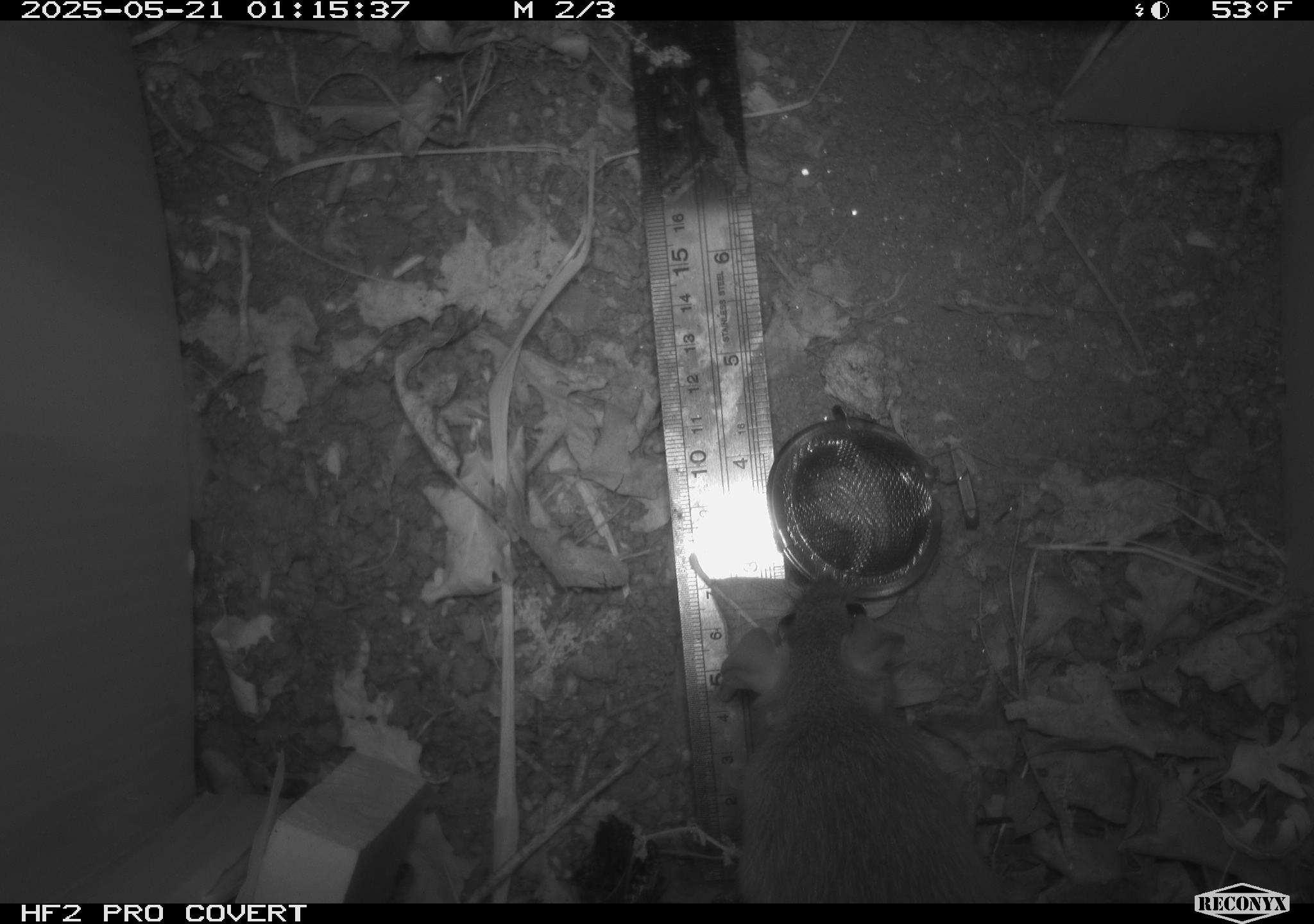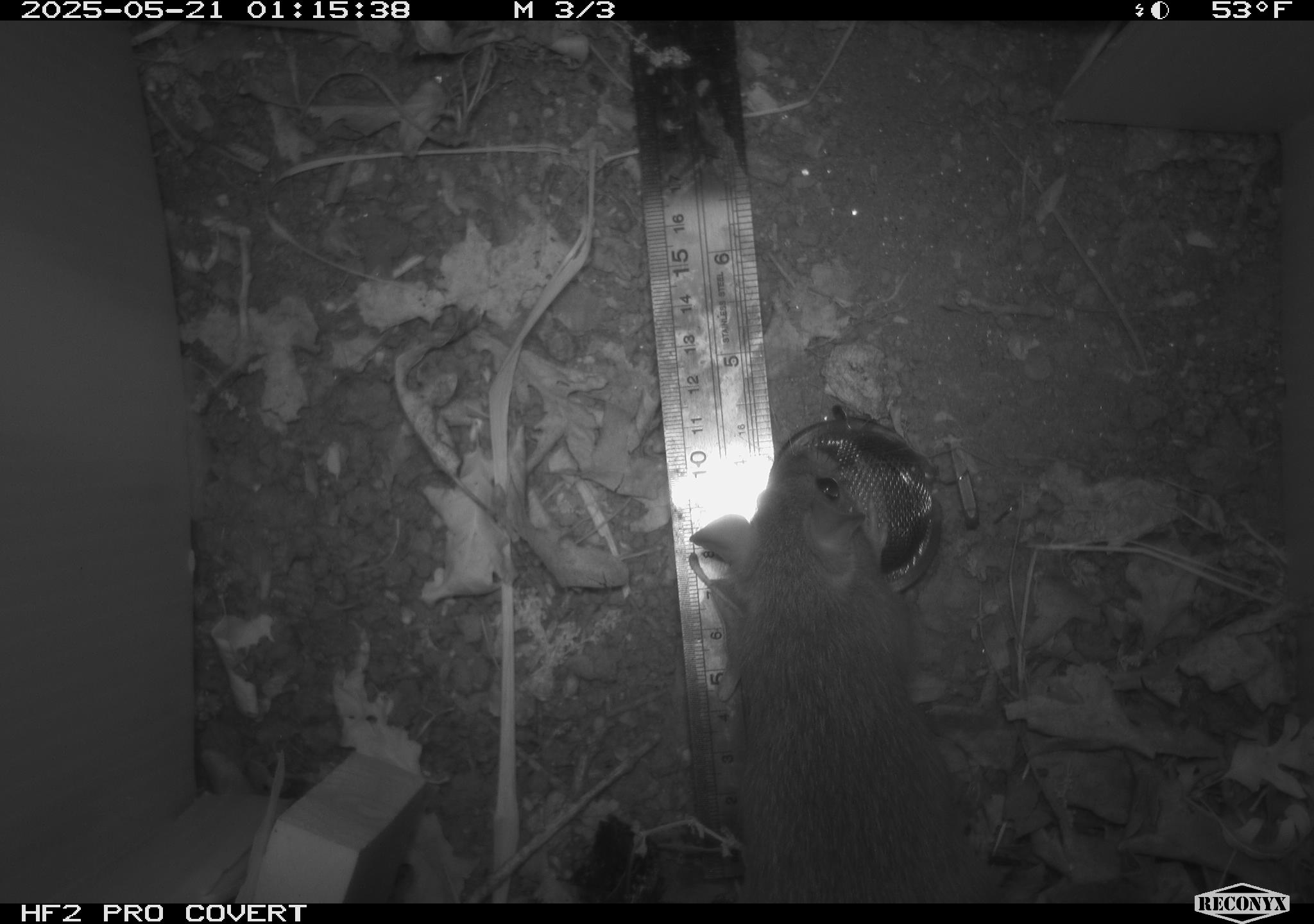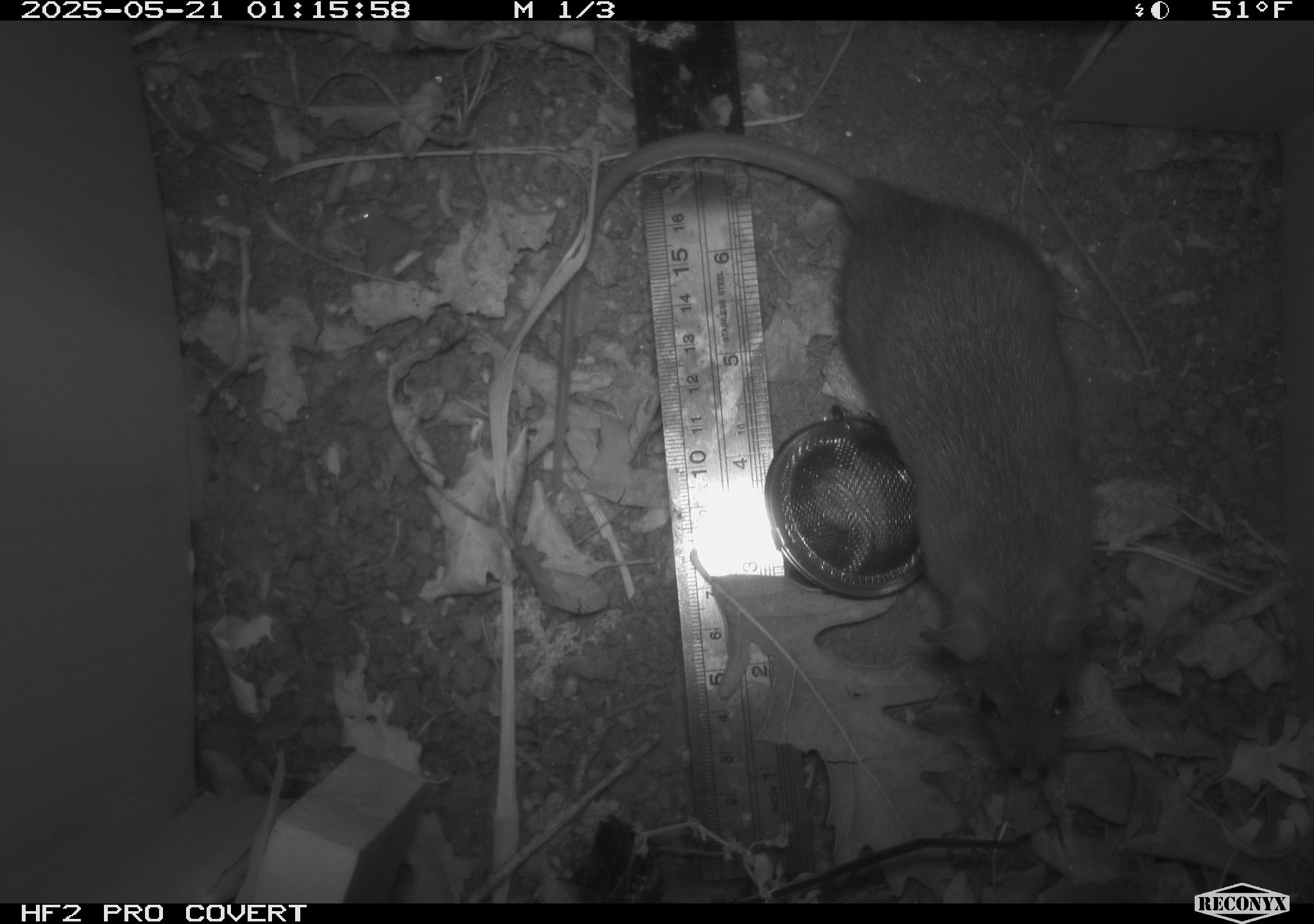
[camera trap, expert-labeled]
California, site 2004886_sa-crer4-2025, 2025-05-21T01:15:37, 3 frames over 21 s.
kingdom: Animalia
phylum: Chordata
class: Mammalia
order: Rodentia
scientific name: Rodentia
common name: rodent